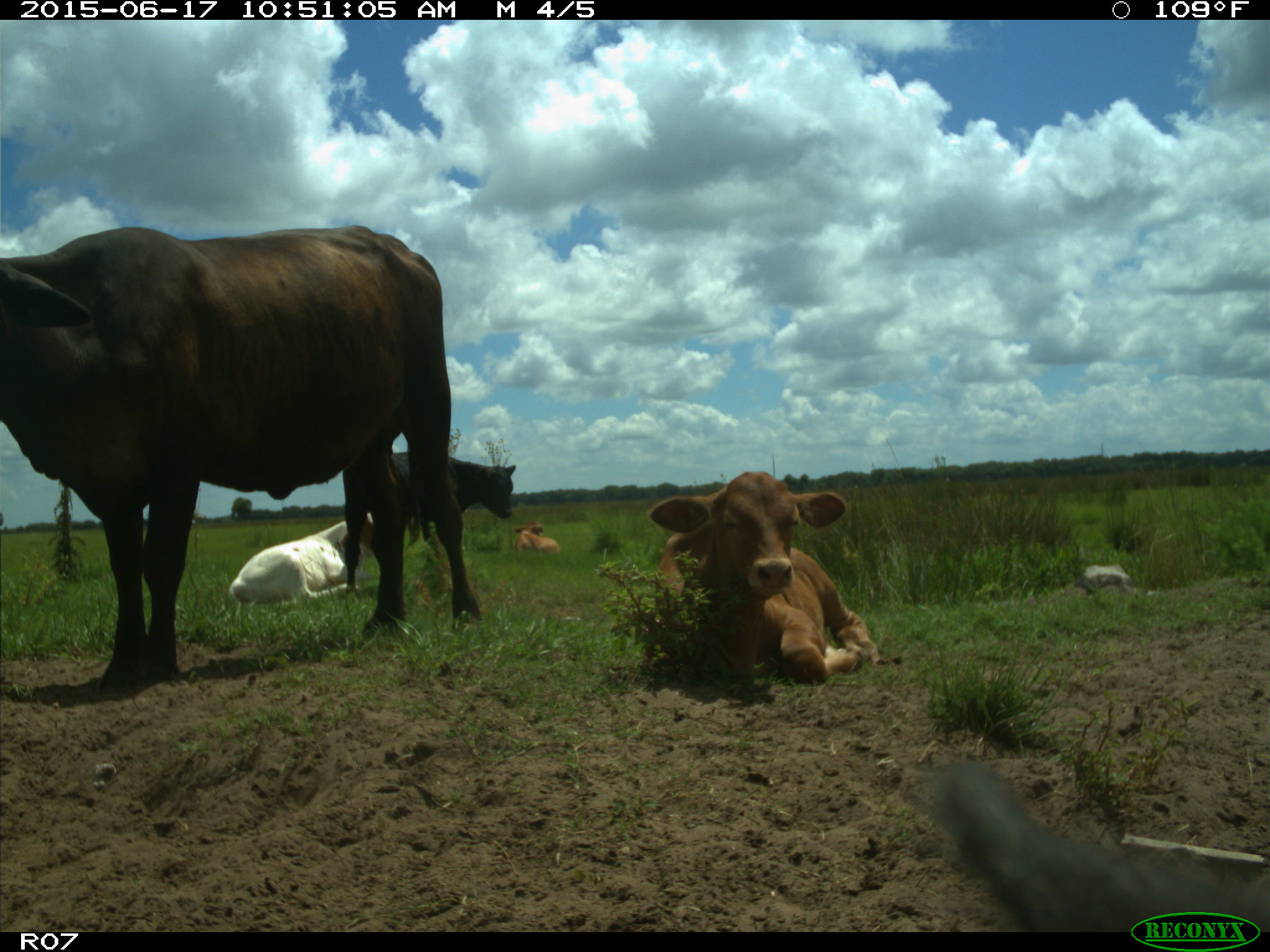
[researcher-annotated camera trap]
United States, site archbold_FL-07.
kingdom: Animalia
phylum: Chordata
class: Mammalia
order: Artiodactyla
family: Bovidae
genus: Bos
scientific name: Bos taurus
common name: domestic cow